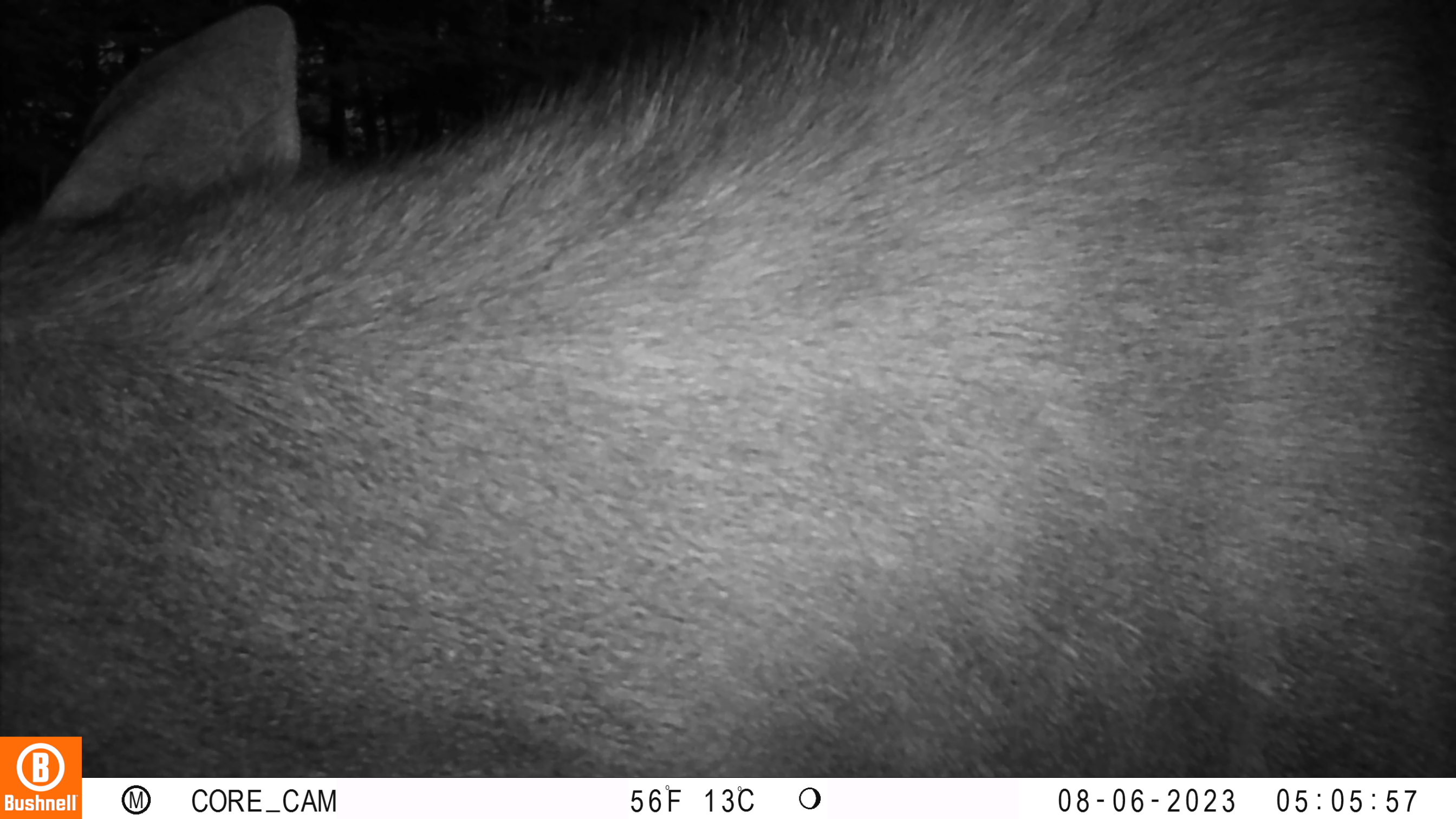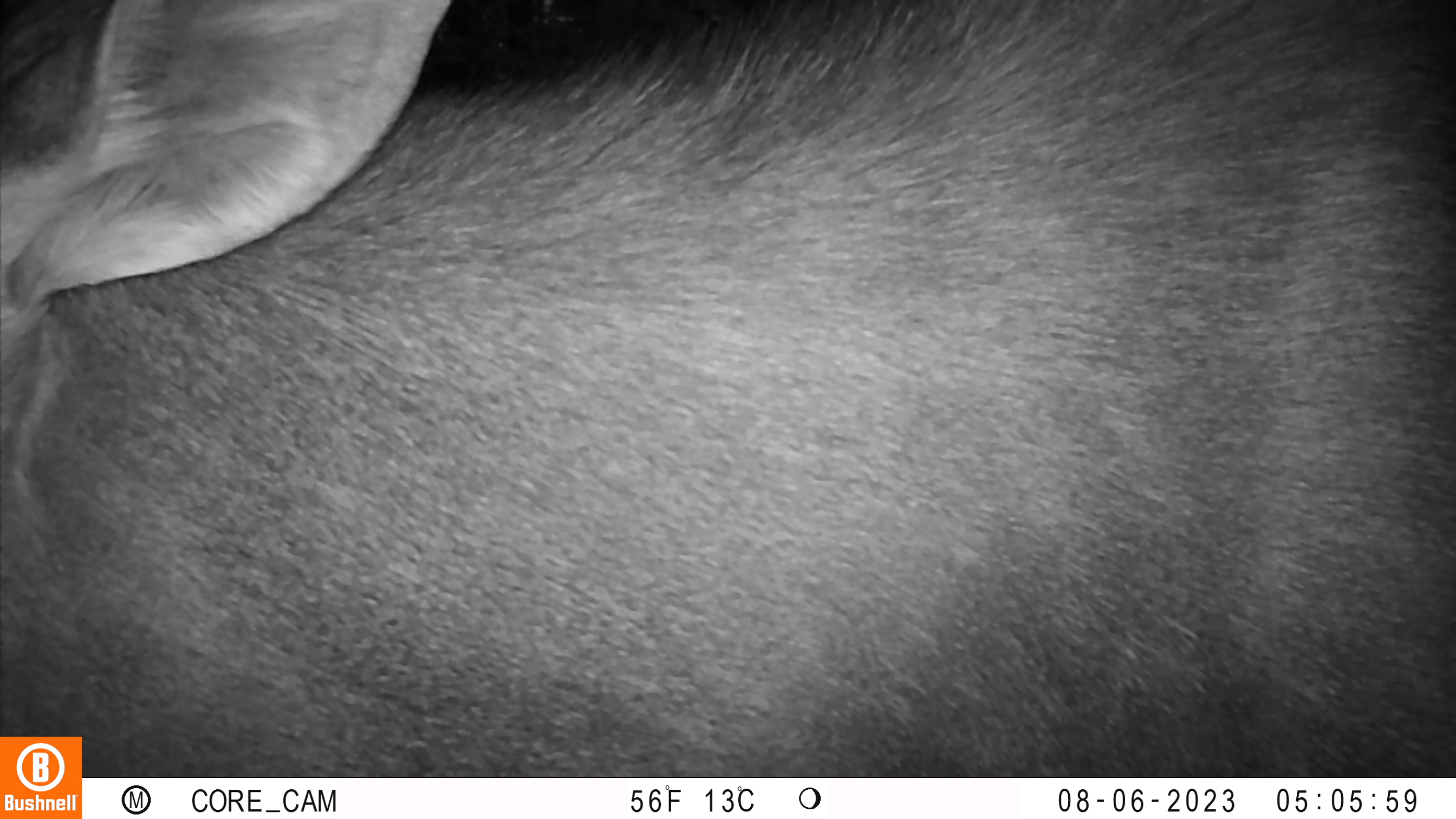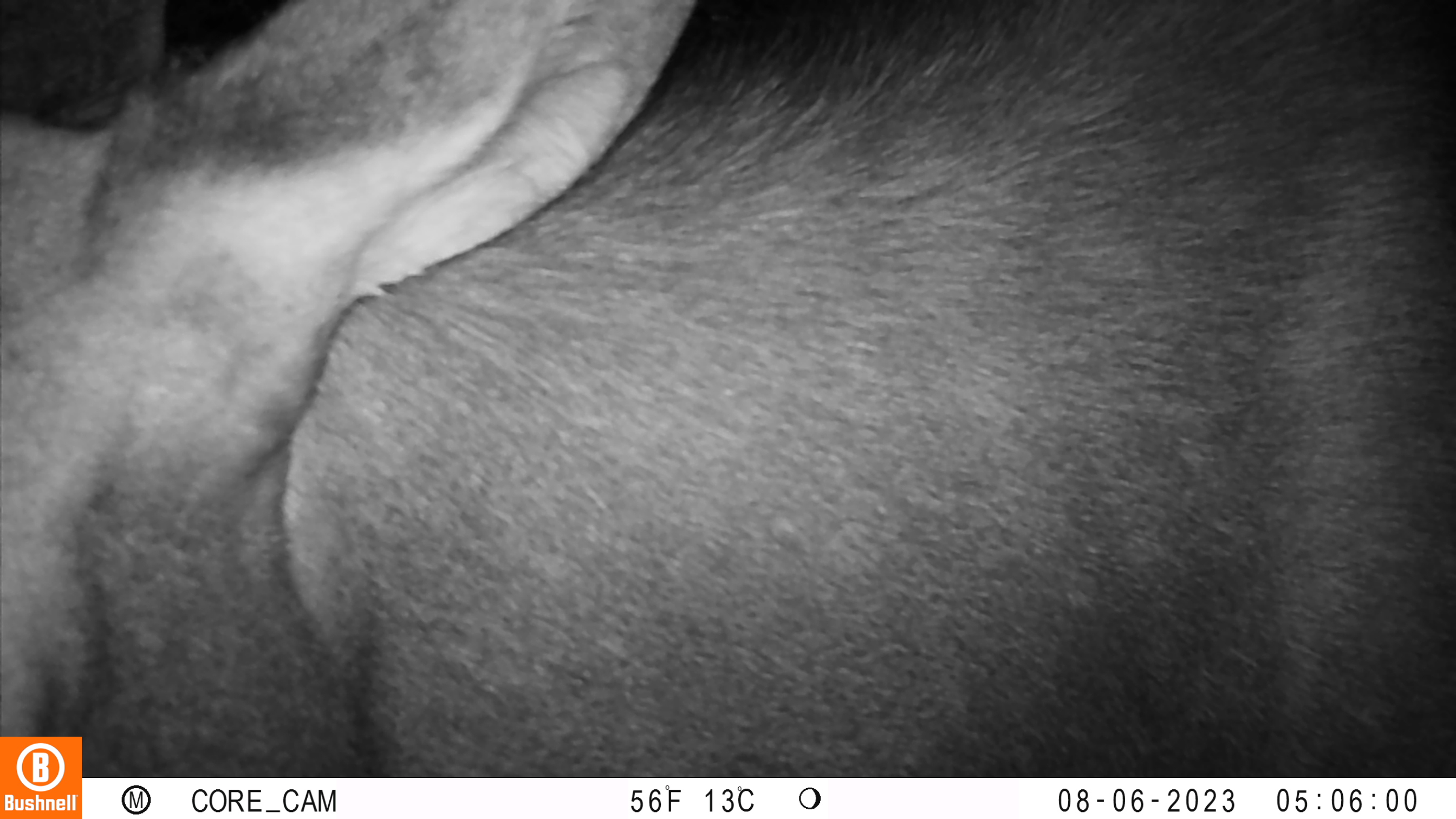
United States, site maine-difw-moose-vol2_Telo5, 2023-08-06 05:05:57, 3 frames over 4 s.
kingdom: Animalia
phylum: Chordata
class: Mammalia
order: Artiodactyla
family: Cervidae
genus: Alces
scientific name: Alces alces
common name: moose